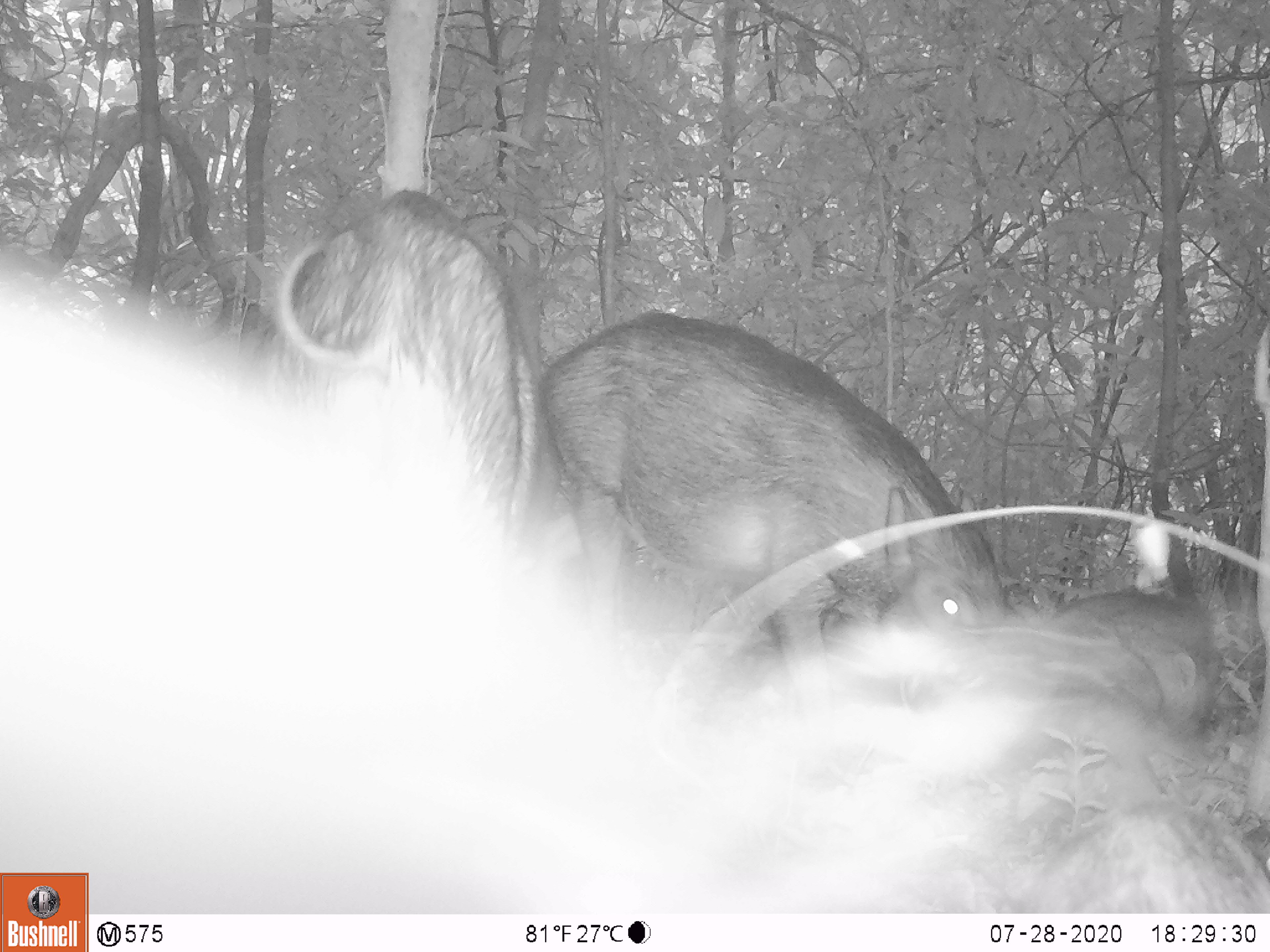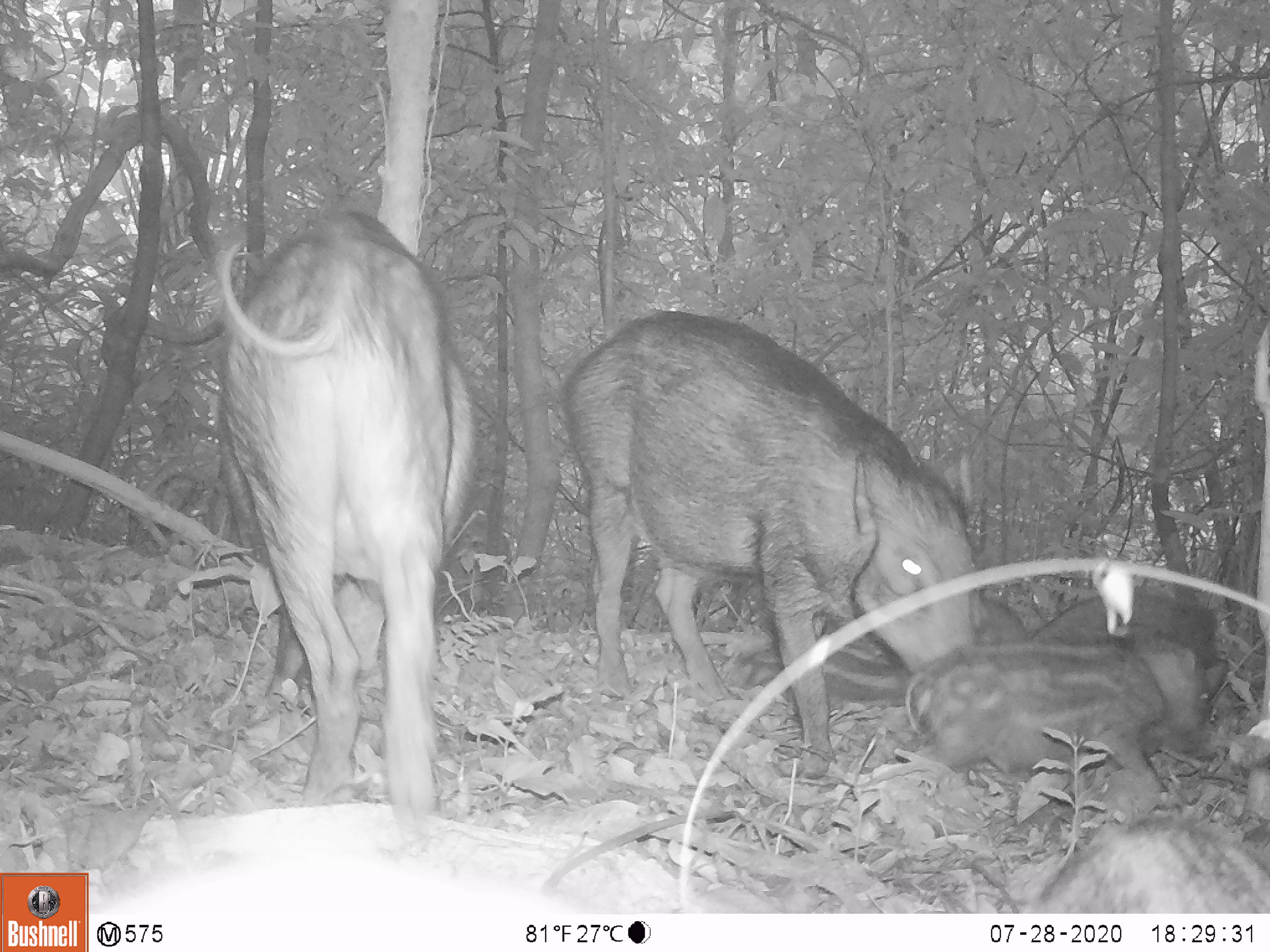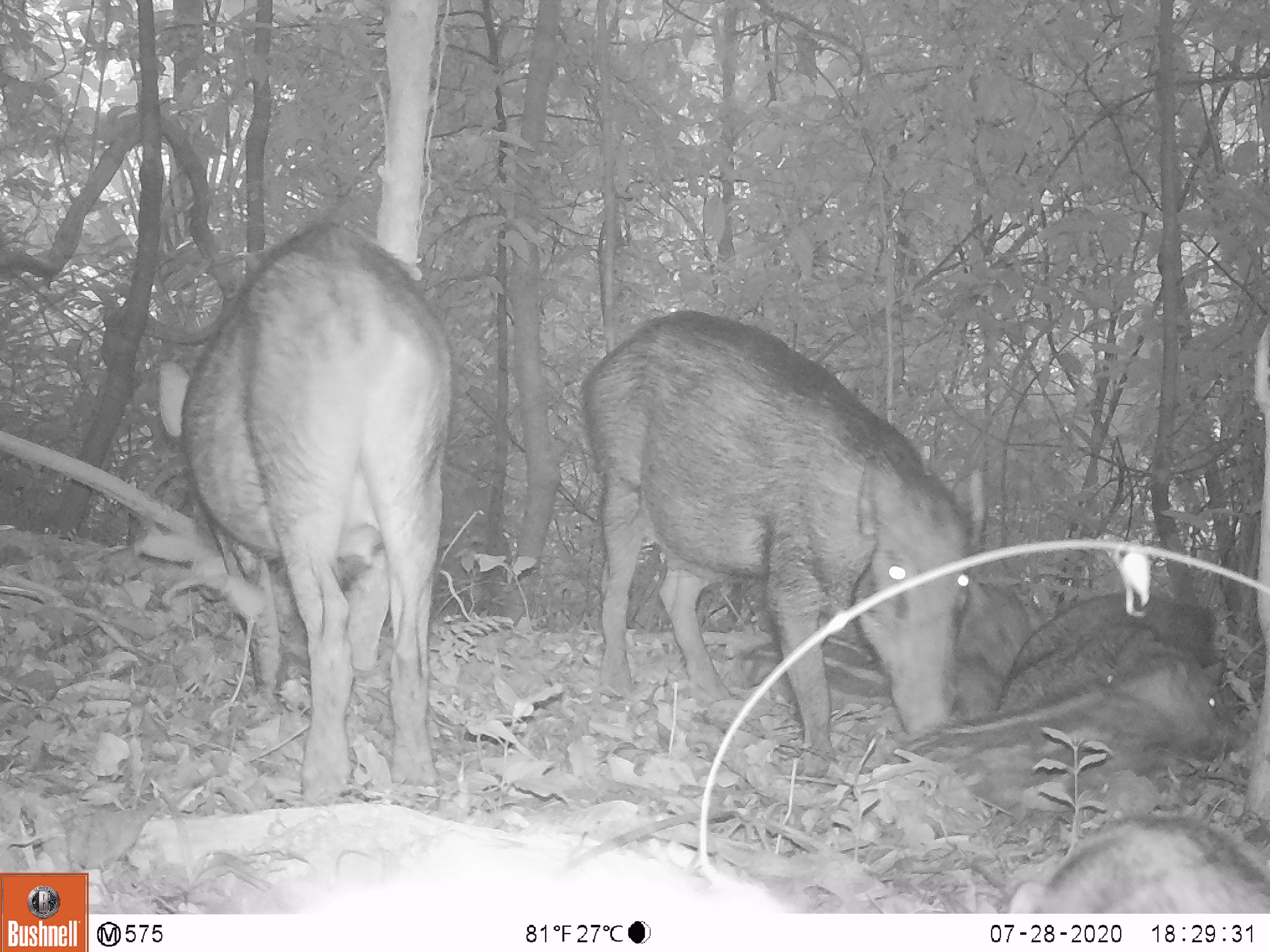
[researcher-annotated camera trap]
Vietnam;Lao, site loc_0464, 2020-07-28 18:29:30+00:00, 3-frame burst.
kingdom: Animalia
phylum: Chordata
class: Mammalia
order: Artiodactyla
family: Suidae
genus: Sus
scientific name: Sus scrofa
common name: eurasian wild pig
Eurasian wild pig (Sus scrofa). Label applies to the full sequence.